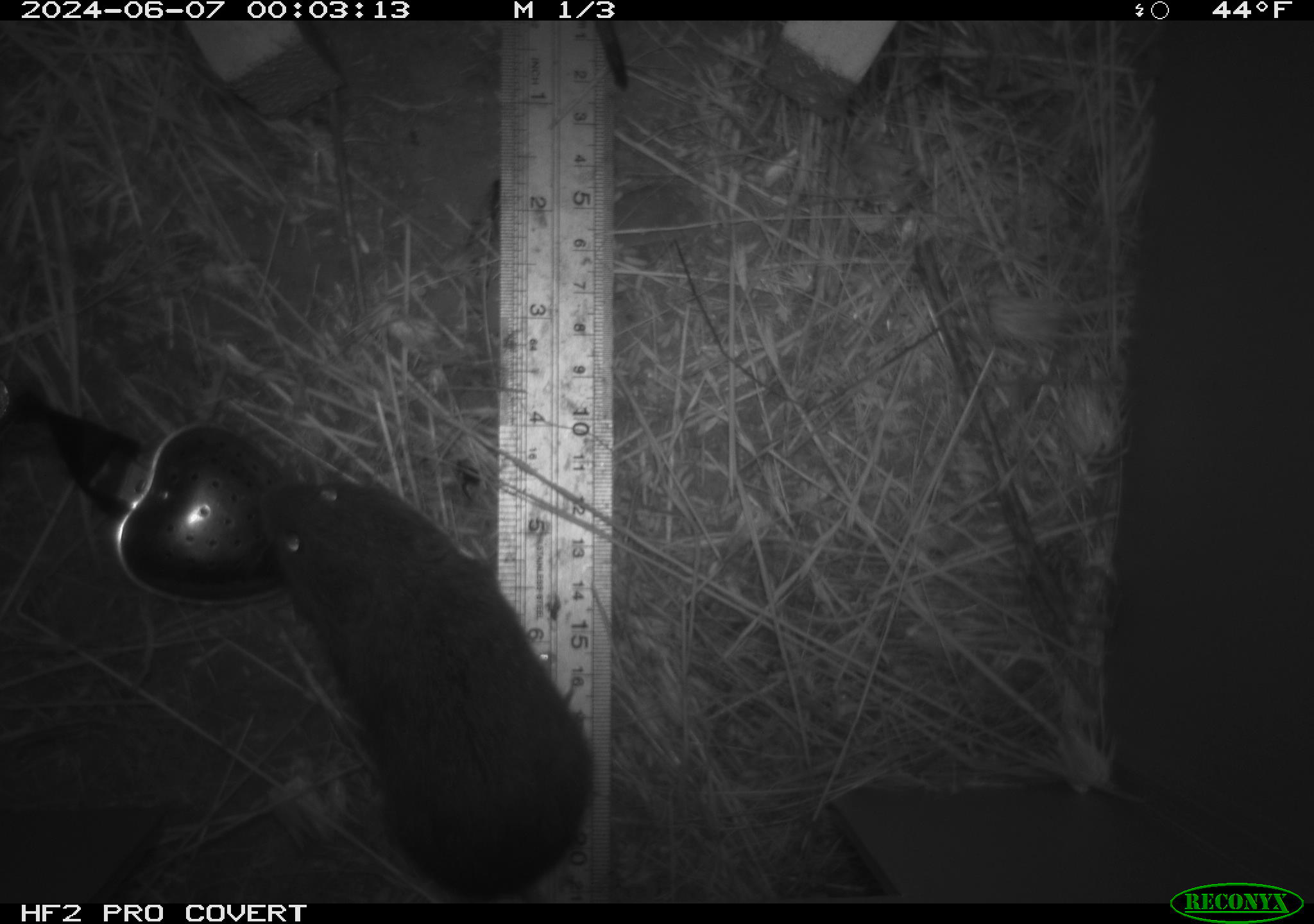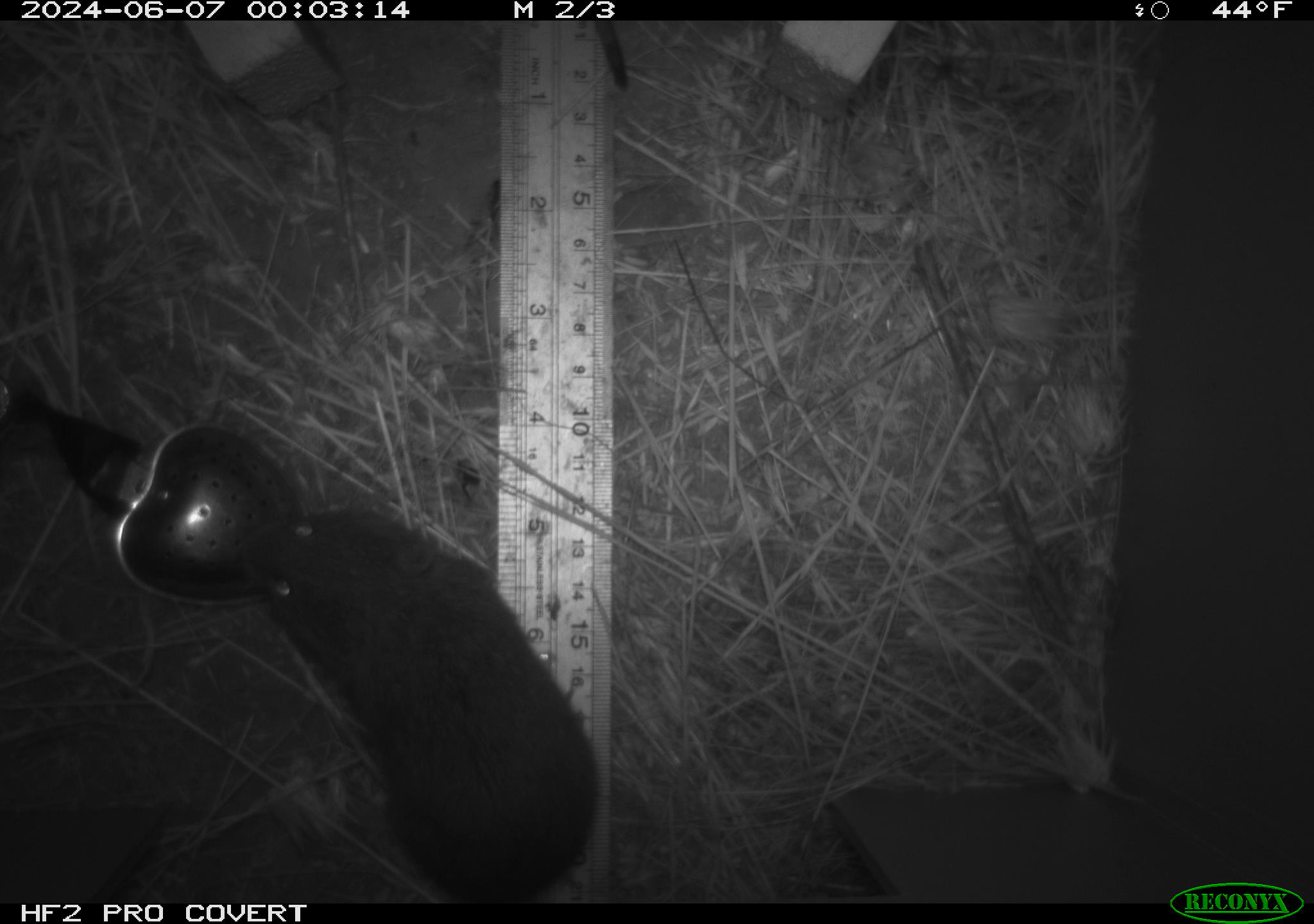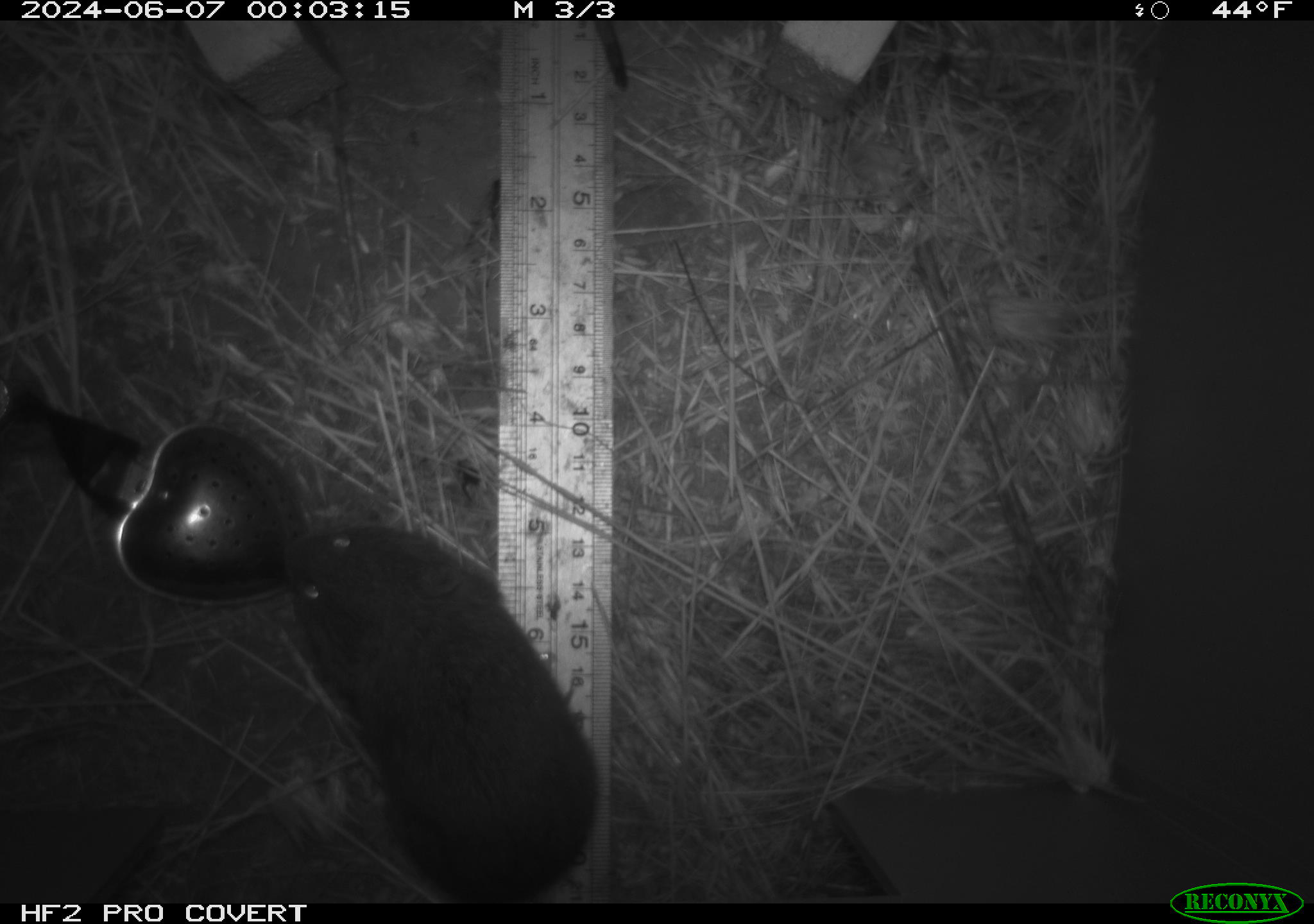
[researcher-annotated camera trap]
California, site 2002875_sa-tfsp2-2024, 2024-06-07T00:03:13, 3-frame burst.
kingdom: Animalia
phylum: Chordata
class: Mammalia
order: Rodentia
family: Cricetidae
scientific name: Arvicolinae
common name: voles, lemmings, and muskrats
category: arvicolinae subfamily